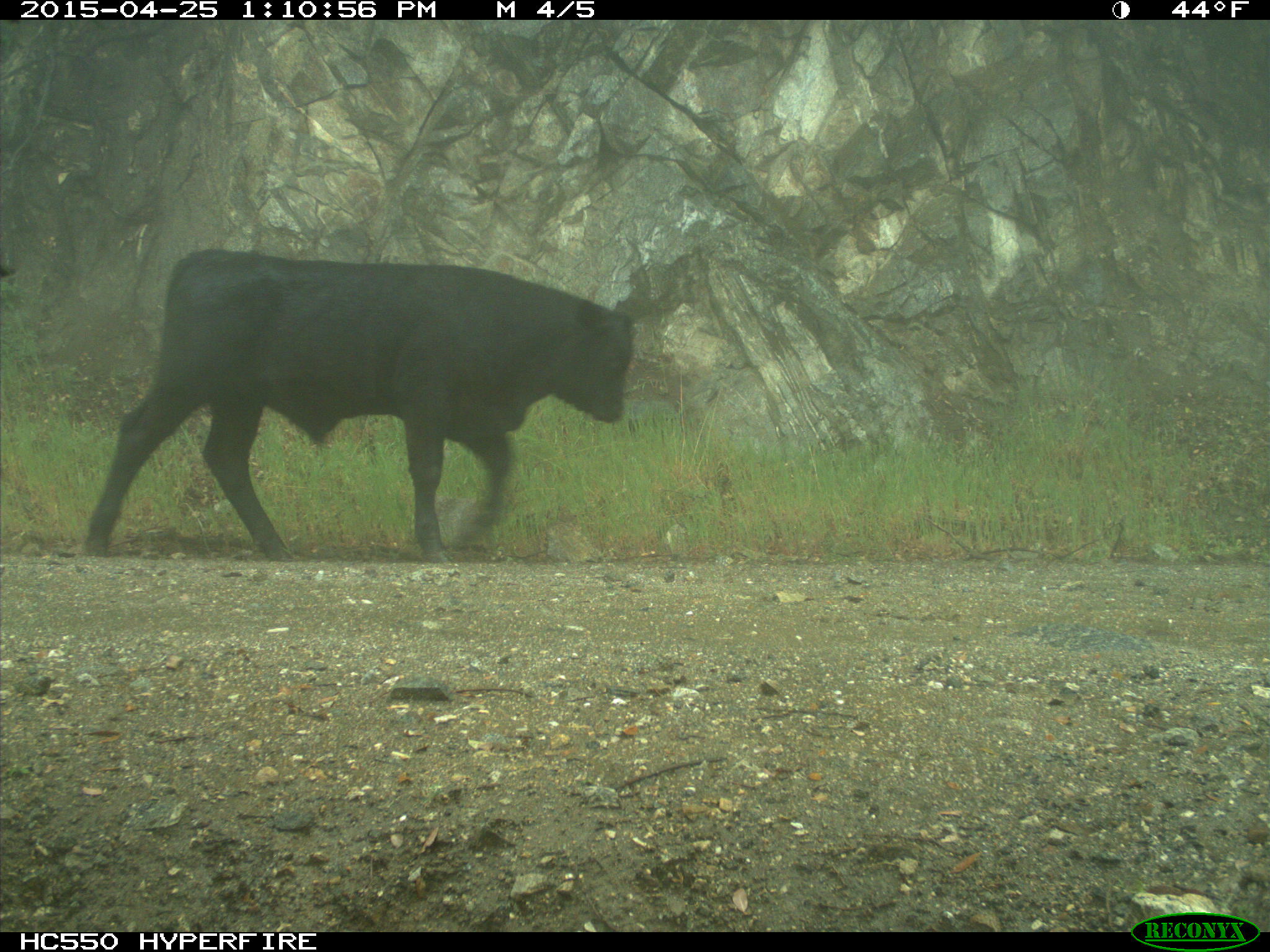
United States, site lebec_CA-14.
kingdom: Animalia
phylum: Chordata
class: Mammalia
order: Artiodactyla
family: Bovidae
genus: Bos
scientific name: Bos taurus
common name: domestic cow